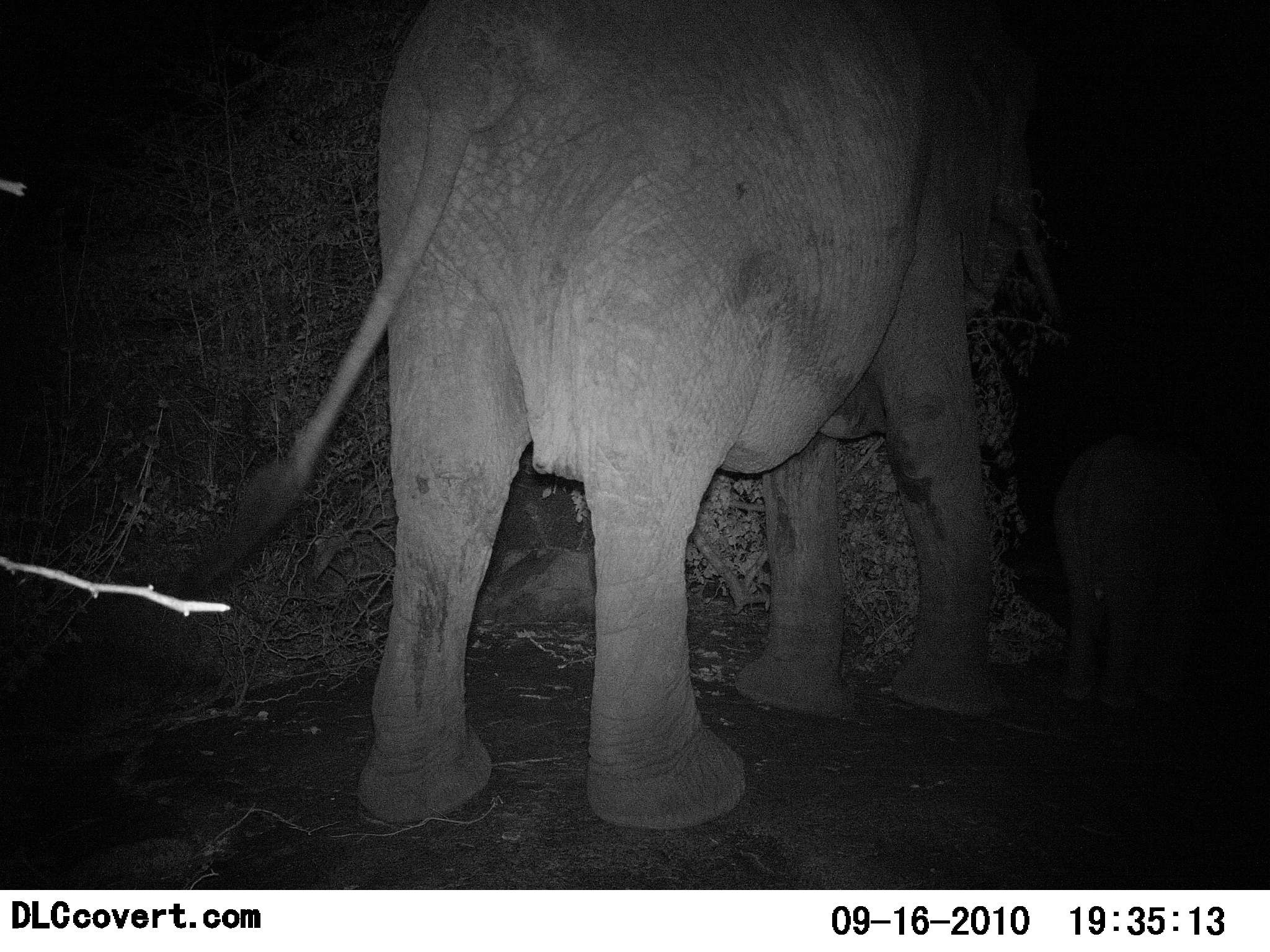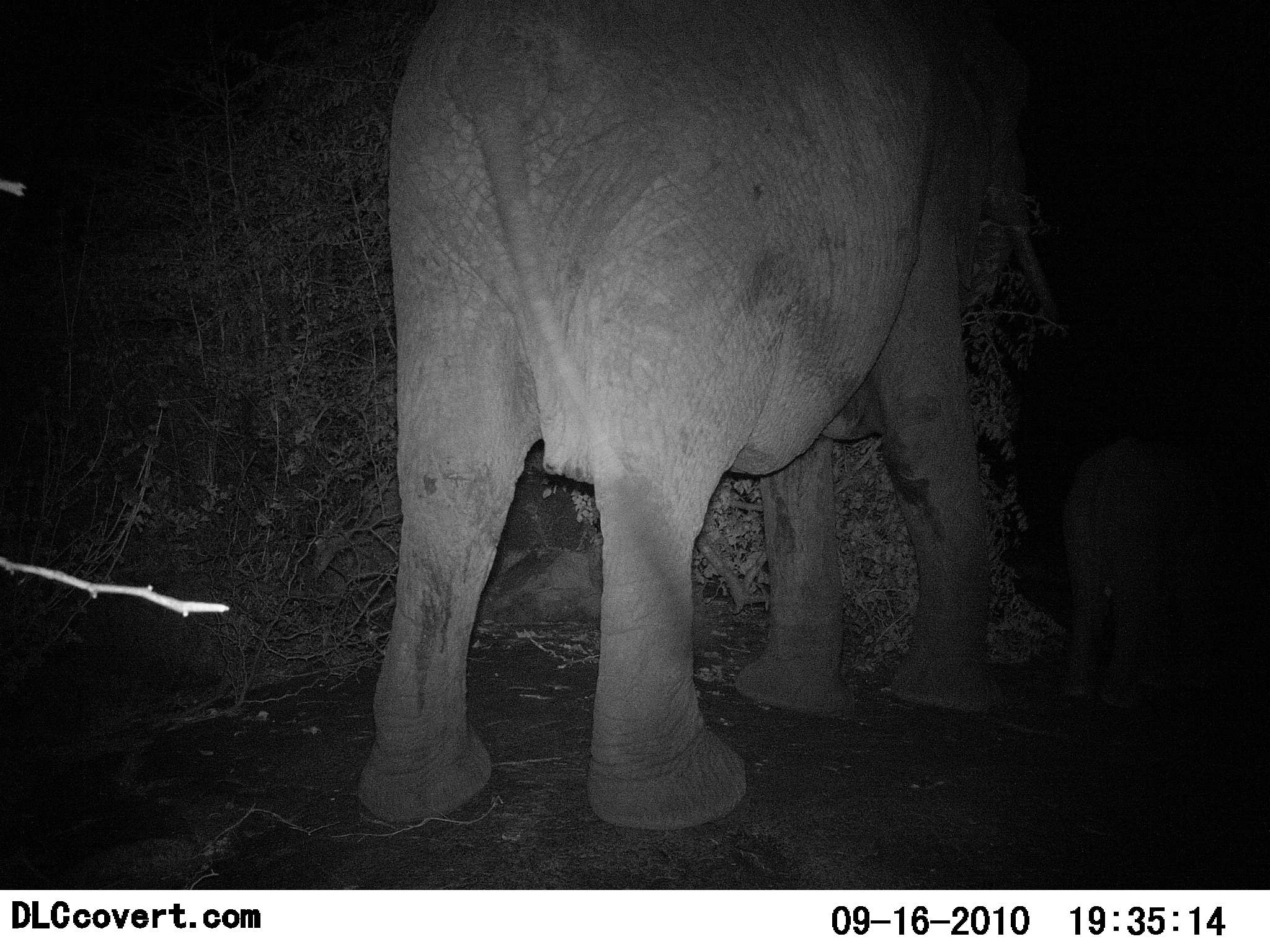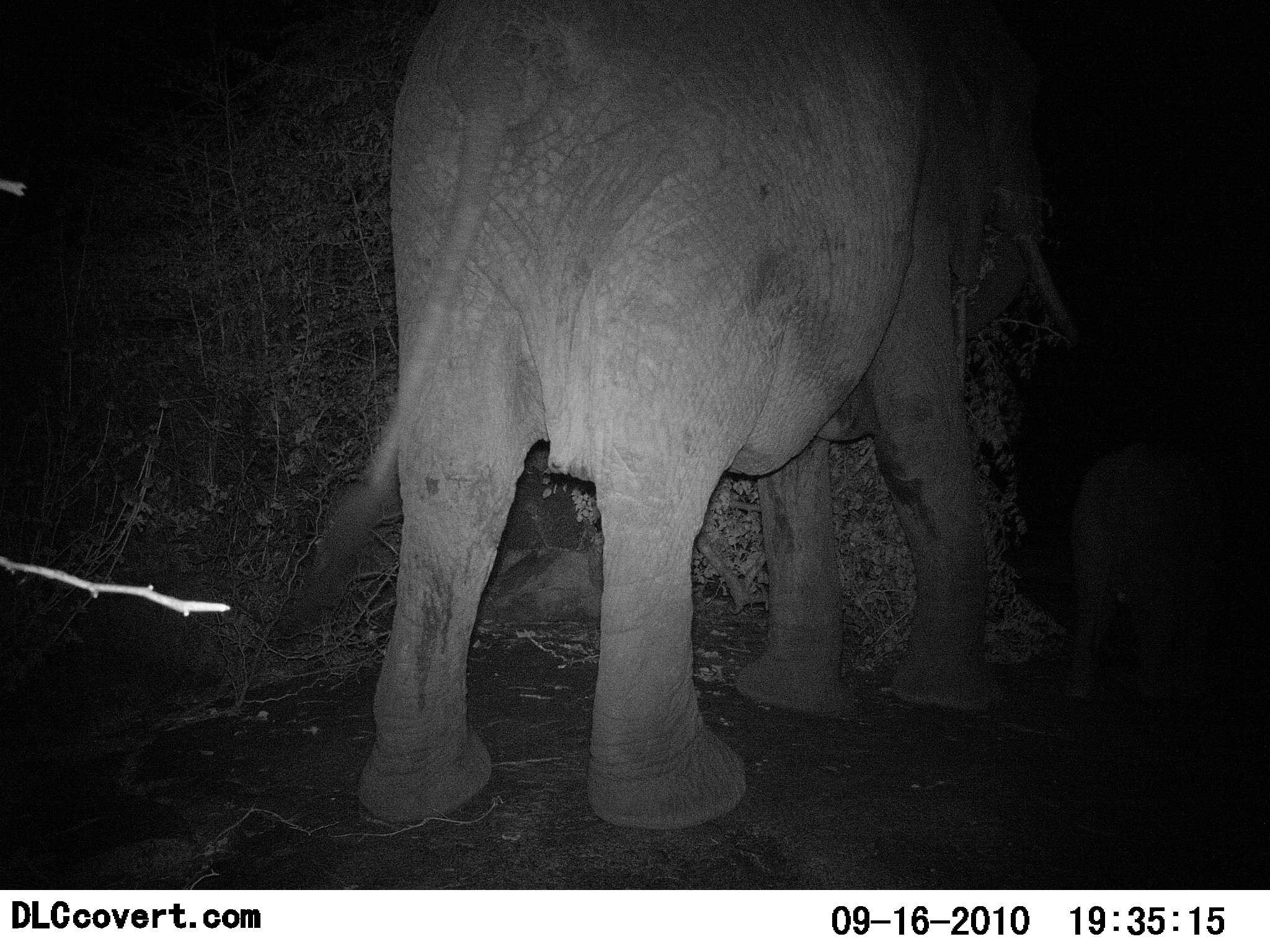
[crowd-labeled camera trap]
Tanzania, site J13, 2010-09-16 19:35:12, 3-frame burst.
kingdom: Animalia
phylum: Chordata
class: Mammalia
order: Proboscidea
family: Elephantidae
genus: Loxodonta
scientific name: Loxodonta africana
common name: african bush elephant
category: elephant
Elephant (african bush elephant) (Loxodonta africana), count 2. Behavior (volunteer vote fractions): standing 78%, resting 0%, moving 17%, interacting 0%. Young present (vote fraction): 56%. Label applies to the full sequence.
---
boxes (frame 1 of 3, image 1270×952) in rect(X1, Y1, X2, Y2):
animal: rect(182, 1, 1067, 834); rect(1050, 432, 1216, 709)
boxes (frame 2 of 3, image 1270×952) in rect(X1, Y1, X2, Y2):
animal: rect(352, 1, 1067, 834); rect(1062, 432, 1227, 709)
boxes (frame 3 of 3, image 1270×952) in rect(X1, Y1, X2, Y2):
animal: rect(278, 1, 1075, 834); rect(1072, 437, 1232, 710)